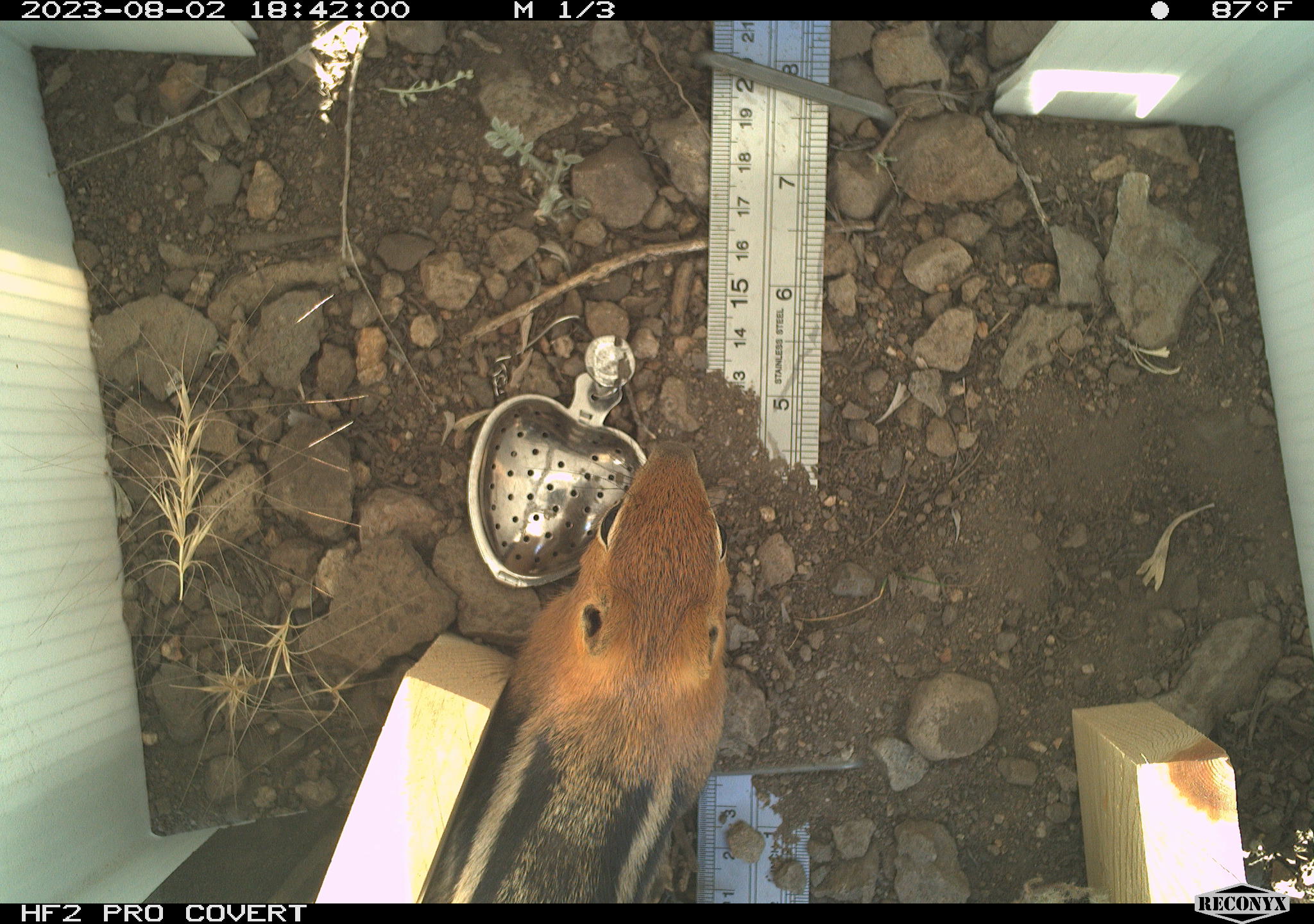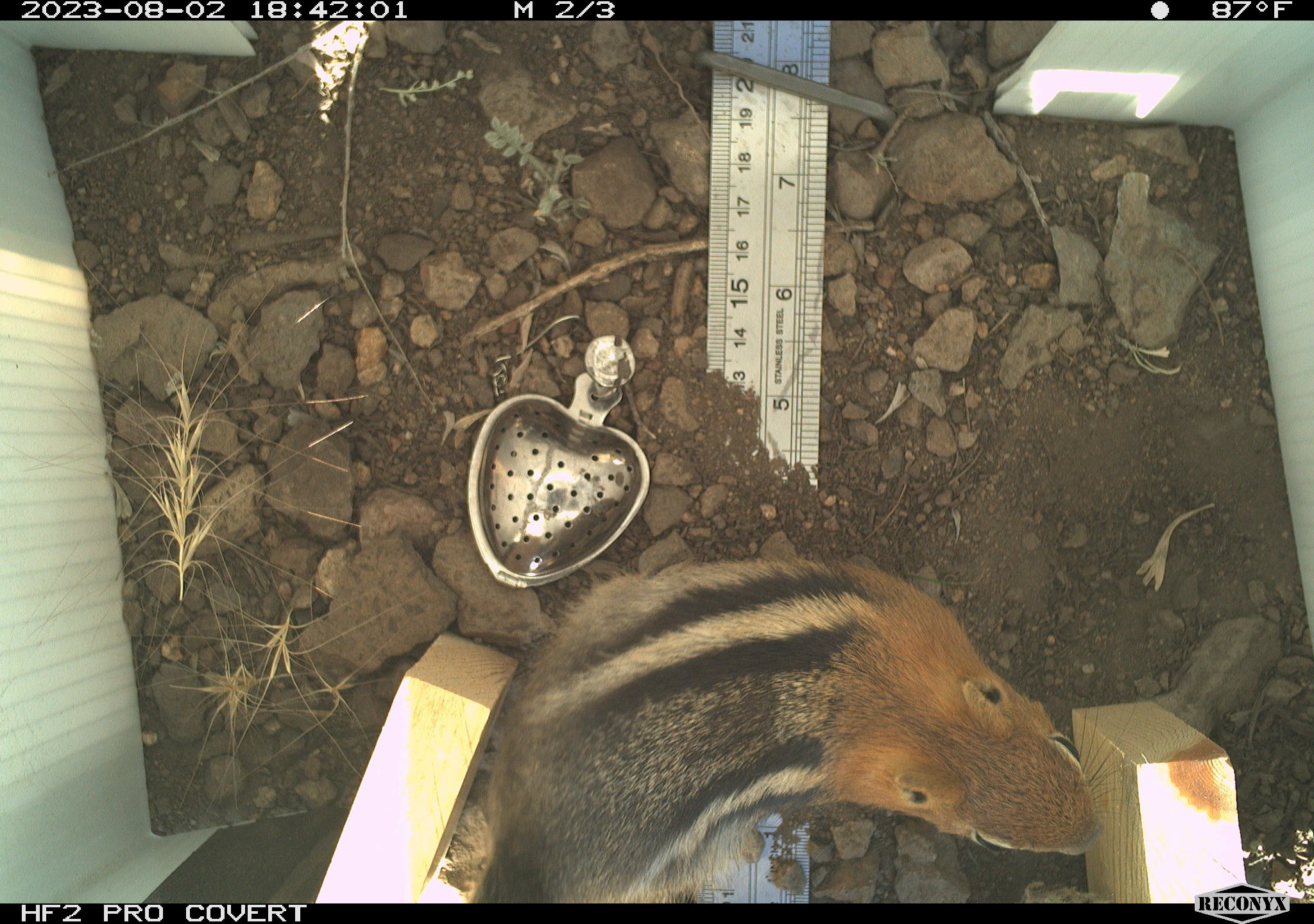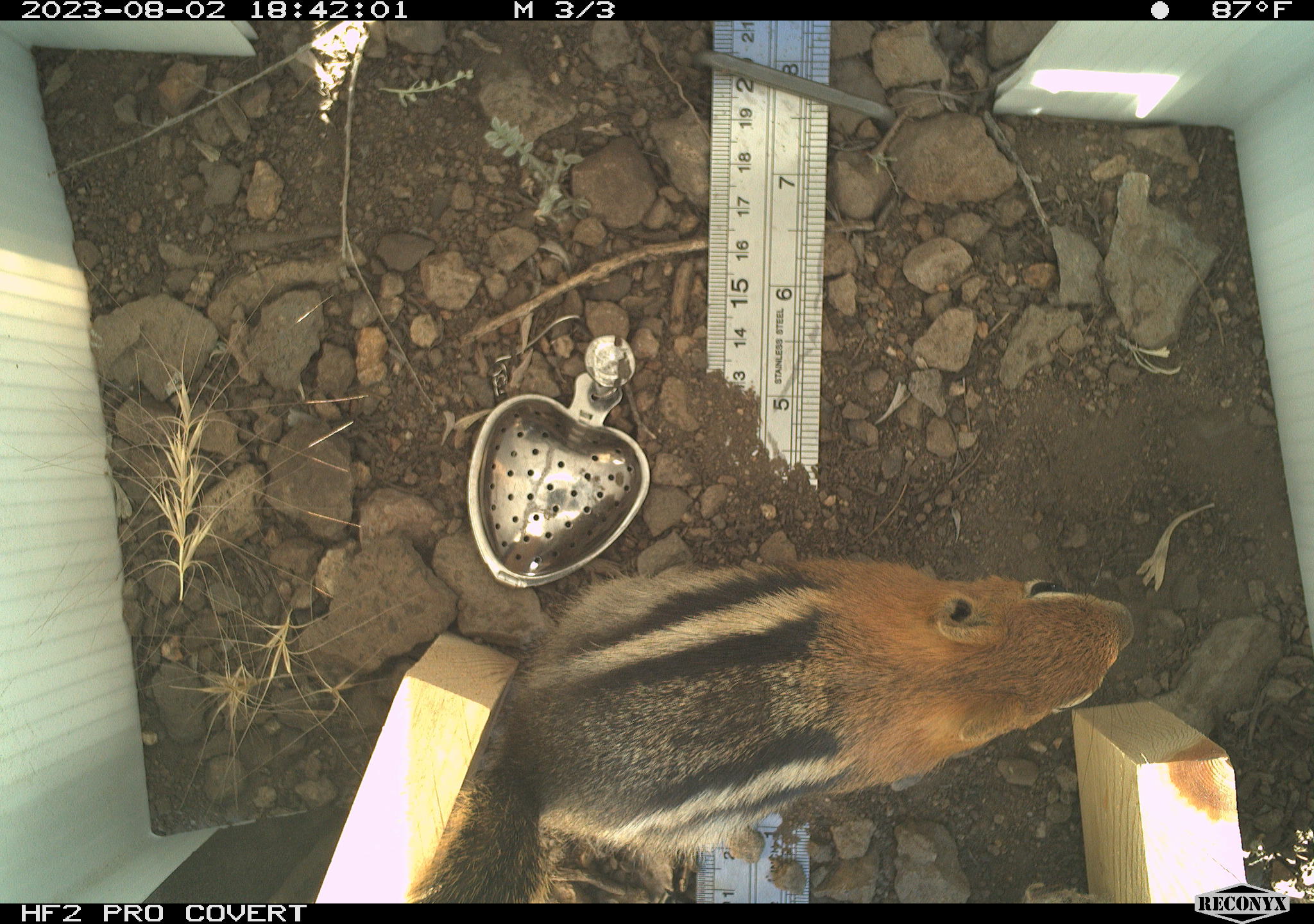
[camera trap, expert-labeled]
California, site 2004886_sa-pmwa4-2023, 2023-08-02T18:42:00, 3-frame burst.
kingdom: Animalia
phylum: Chordata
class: Mammalia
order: Rodentia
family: Sciuridae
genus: Callospermophilus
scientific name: Callospermophilus lateralis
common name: golden mantled ground squirrel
Golden mantled ground squirrel (Callospermophilus lateralis).